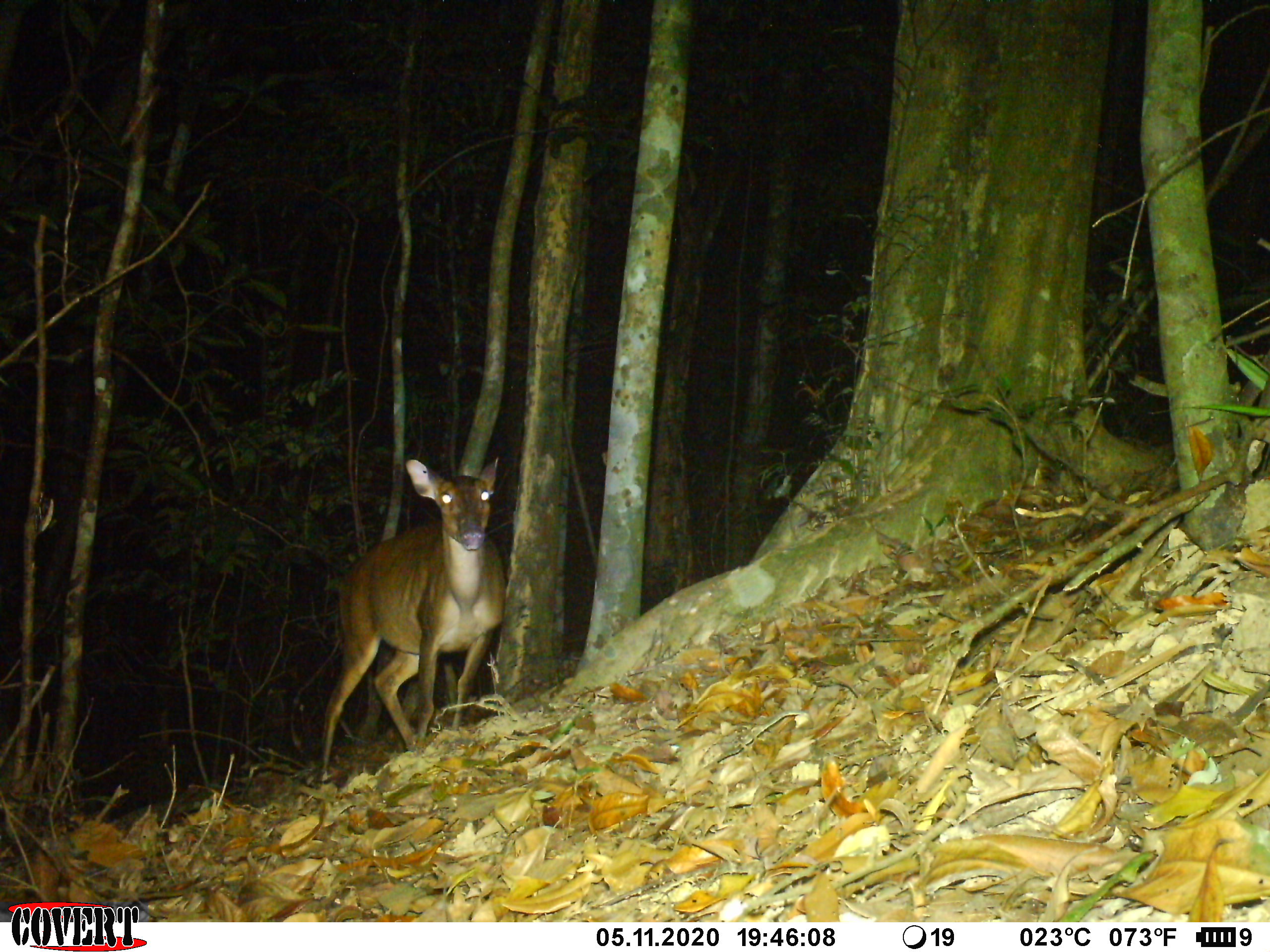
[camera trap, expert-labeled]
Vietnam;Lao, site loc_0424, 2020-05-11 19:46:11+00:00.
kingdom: Animalia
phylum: Chordata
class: Mammalia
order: Artiodactyla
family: Cervidae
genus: Muntiacus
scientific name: Muntiacus vuquangensis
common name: large-antlered muntjac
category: large antlered muntjac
Large antlered muntjac (large-antlered muntjac) (Muntiacus vuquangensis). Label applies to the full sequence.